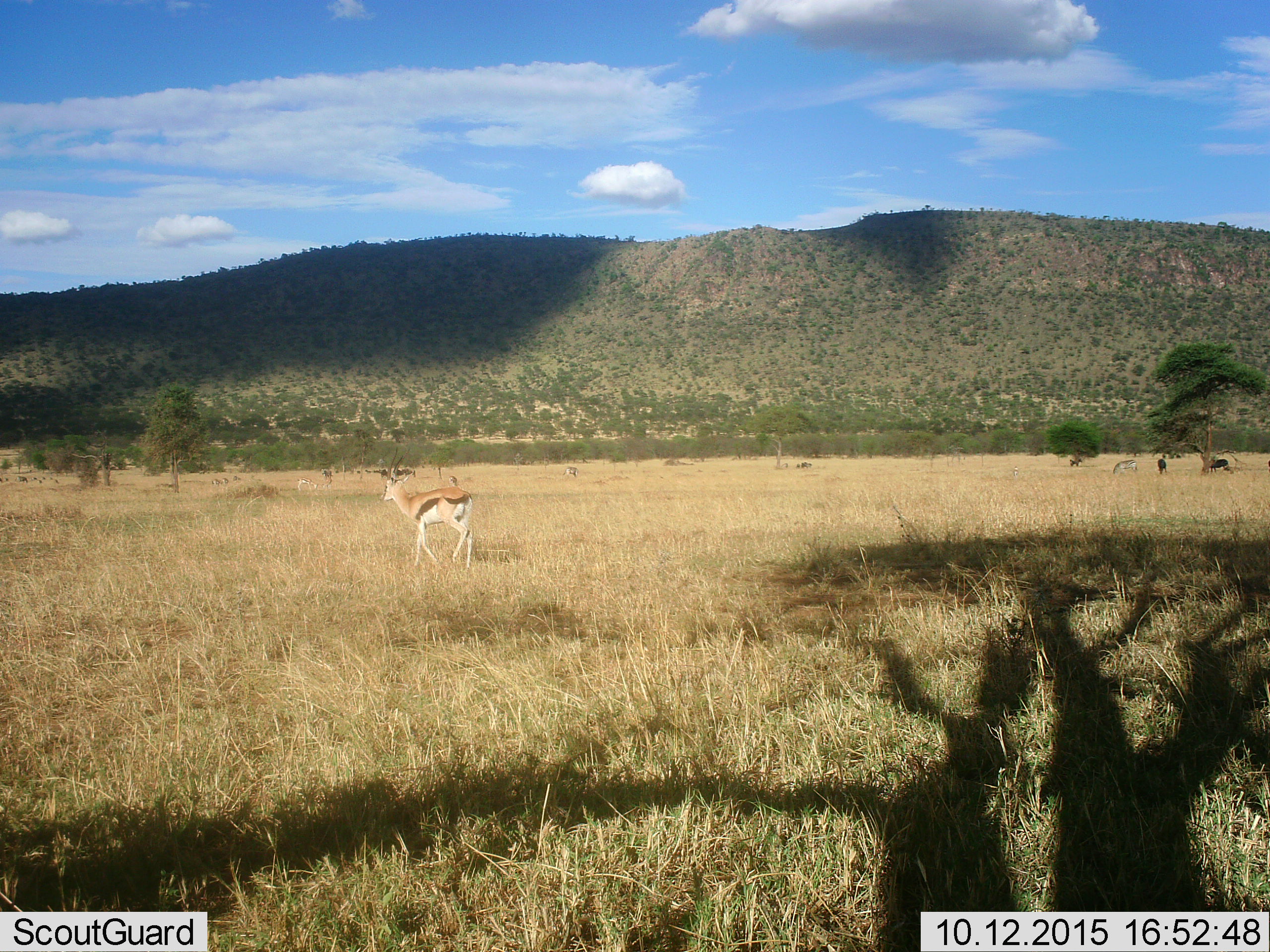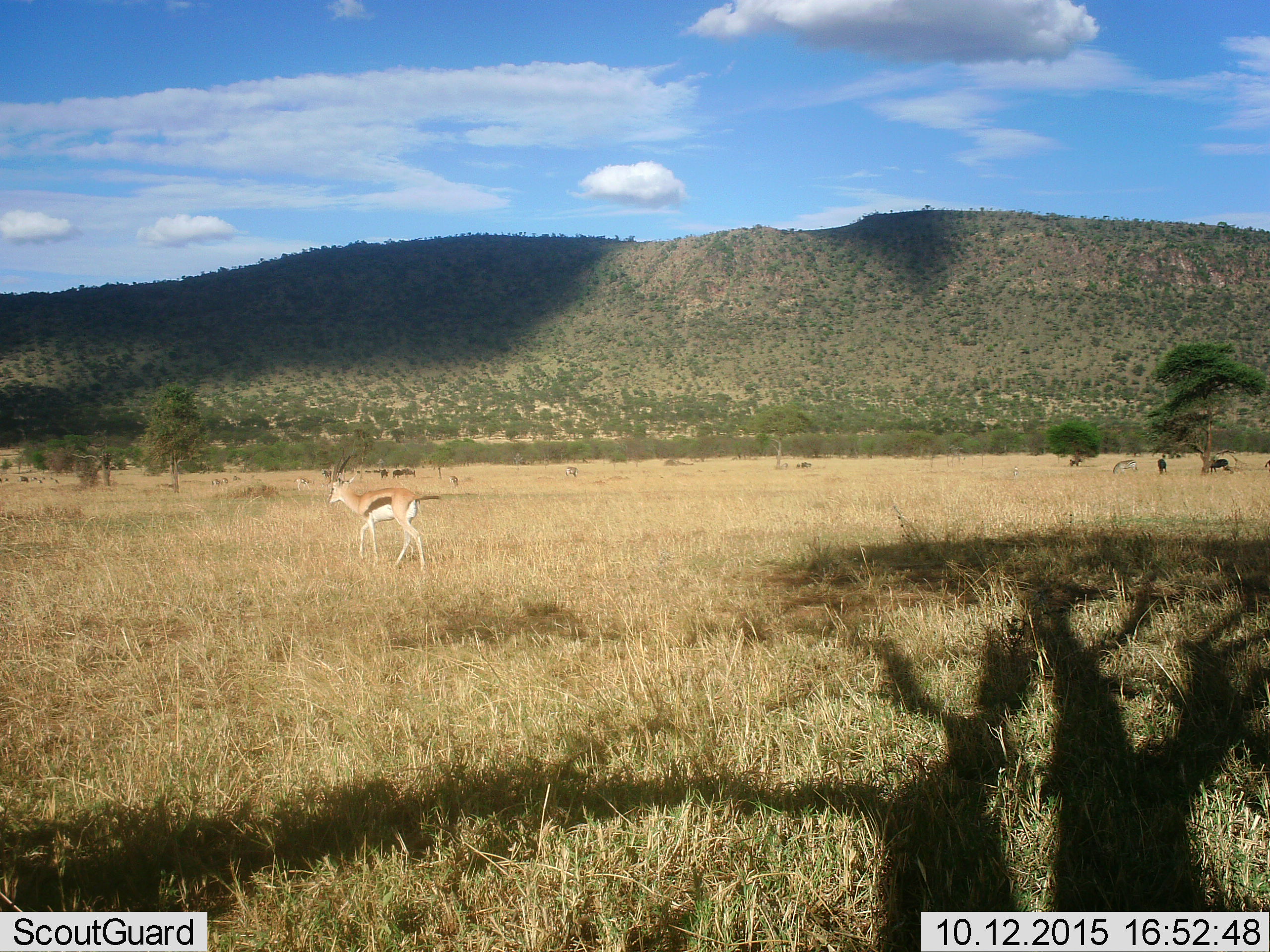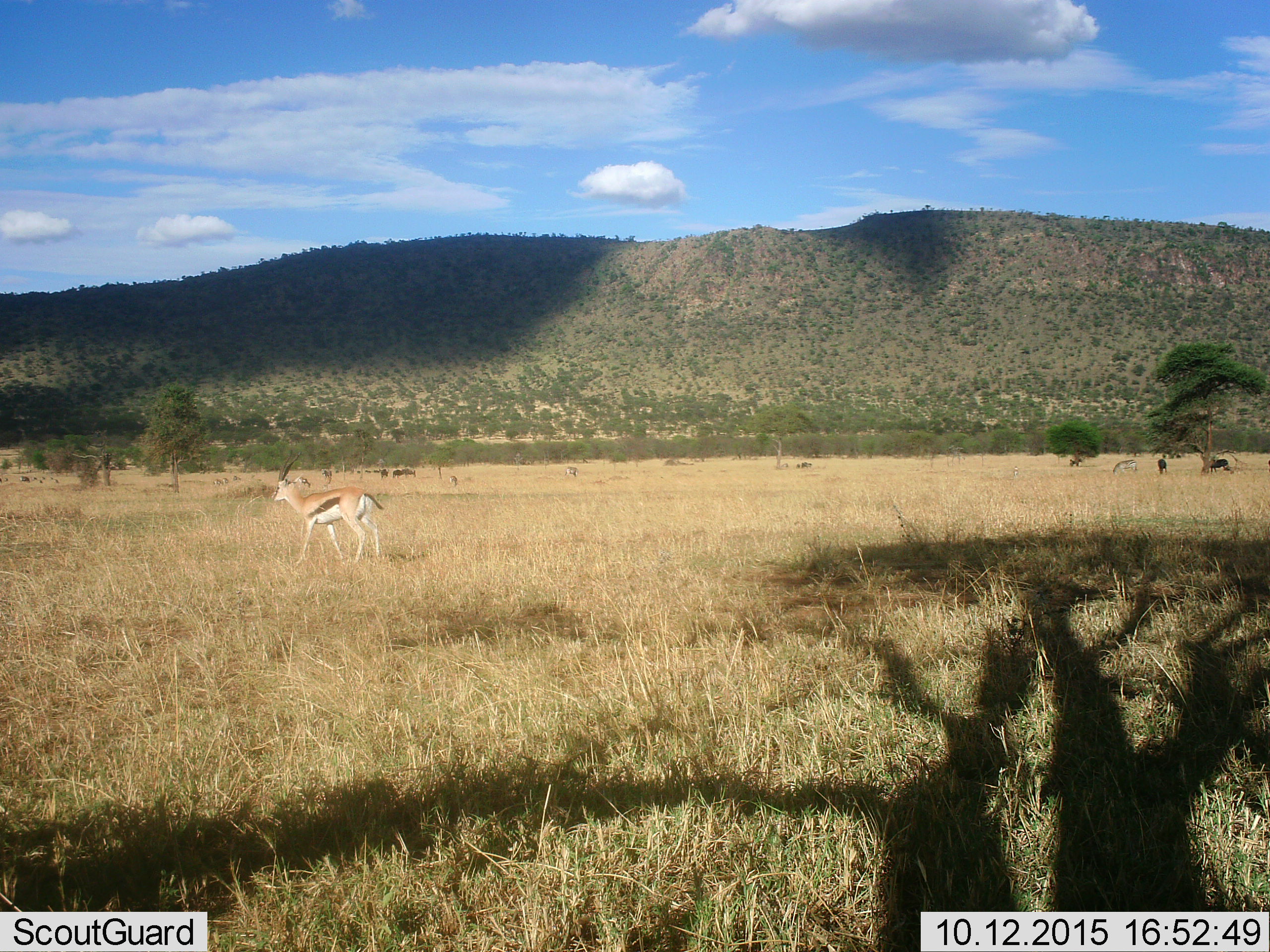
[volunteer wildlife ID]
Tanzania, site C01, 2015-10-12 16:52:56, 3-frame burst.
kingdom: Animalia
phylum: Chordata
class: Mammalia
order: Artiodactyla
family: Bovidae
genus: Eudorcas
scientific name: Eudorcas thomsonii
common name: thomson's gazelle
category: gazellethomsons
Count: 3.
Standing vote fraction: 44%.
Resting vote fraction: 0%.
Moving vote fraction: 81%.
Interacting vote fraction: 0%.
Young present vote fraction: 0%.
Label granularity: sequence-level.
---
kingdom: Animalia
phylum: Chordata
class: Mammalia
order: Perissodactyla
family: Equidae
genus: Equus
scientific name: Equus quagga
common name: plains zebra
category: zebra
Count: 8.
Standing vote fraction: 89%.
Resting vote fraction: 0%.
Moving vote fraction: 0%.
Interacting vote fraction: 0%.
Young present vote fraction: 0%.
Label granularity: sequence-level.